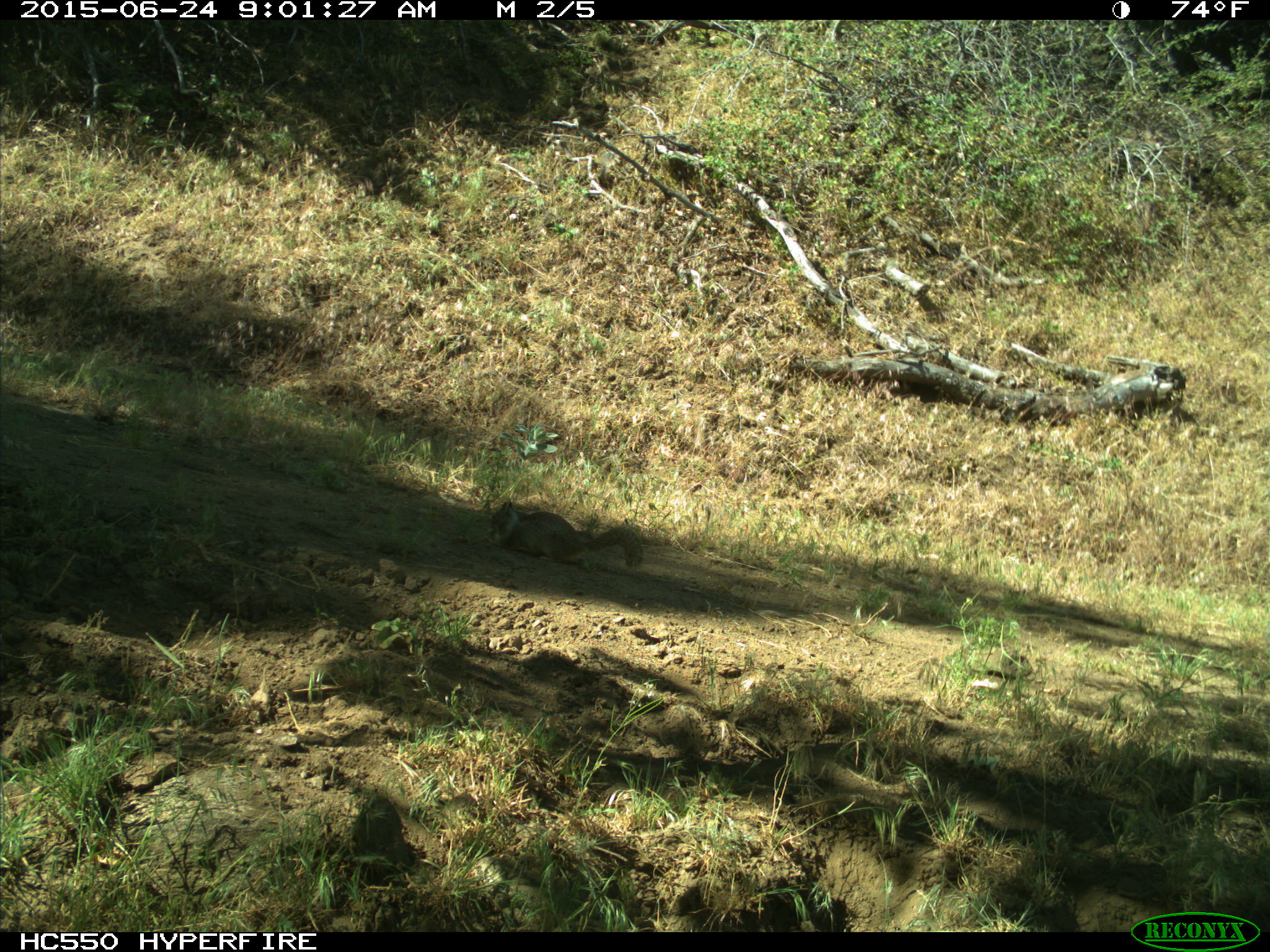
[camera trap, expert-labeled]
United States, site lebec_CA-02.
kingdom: Animalia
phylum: Chordata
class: Mammalia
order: Rodentia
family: Sciuridae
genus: Otospermophilus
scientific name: Otospermophilus beecheyi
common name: california ground squirrel